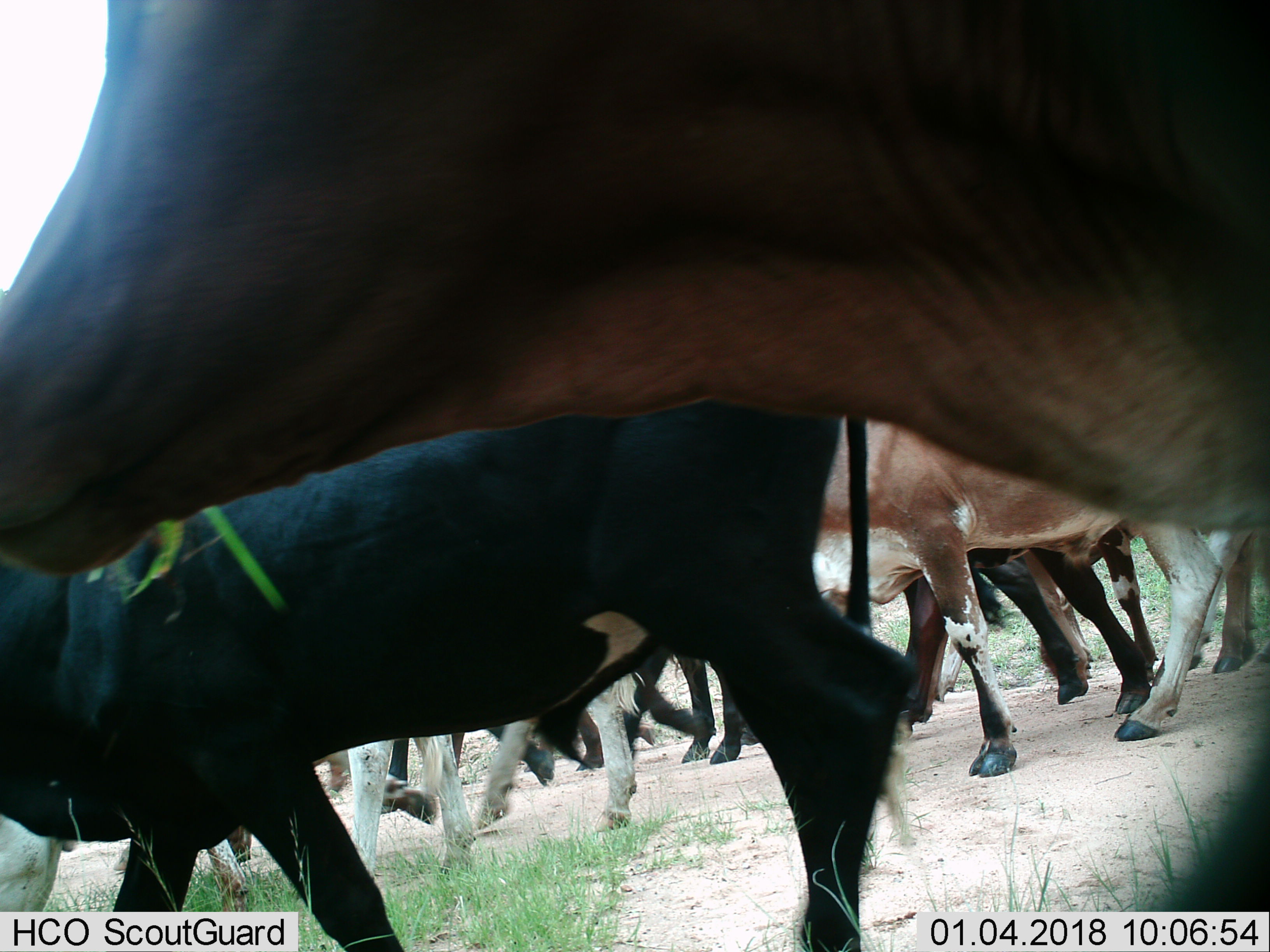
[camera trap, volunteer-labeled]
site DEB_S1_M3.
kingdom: Animalia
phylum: Chordata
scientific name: Vertebrata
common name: domestic animal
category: domesticanimal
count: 11-50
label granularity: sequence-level